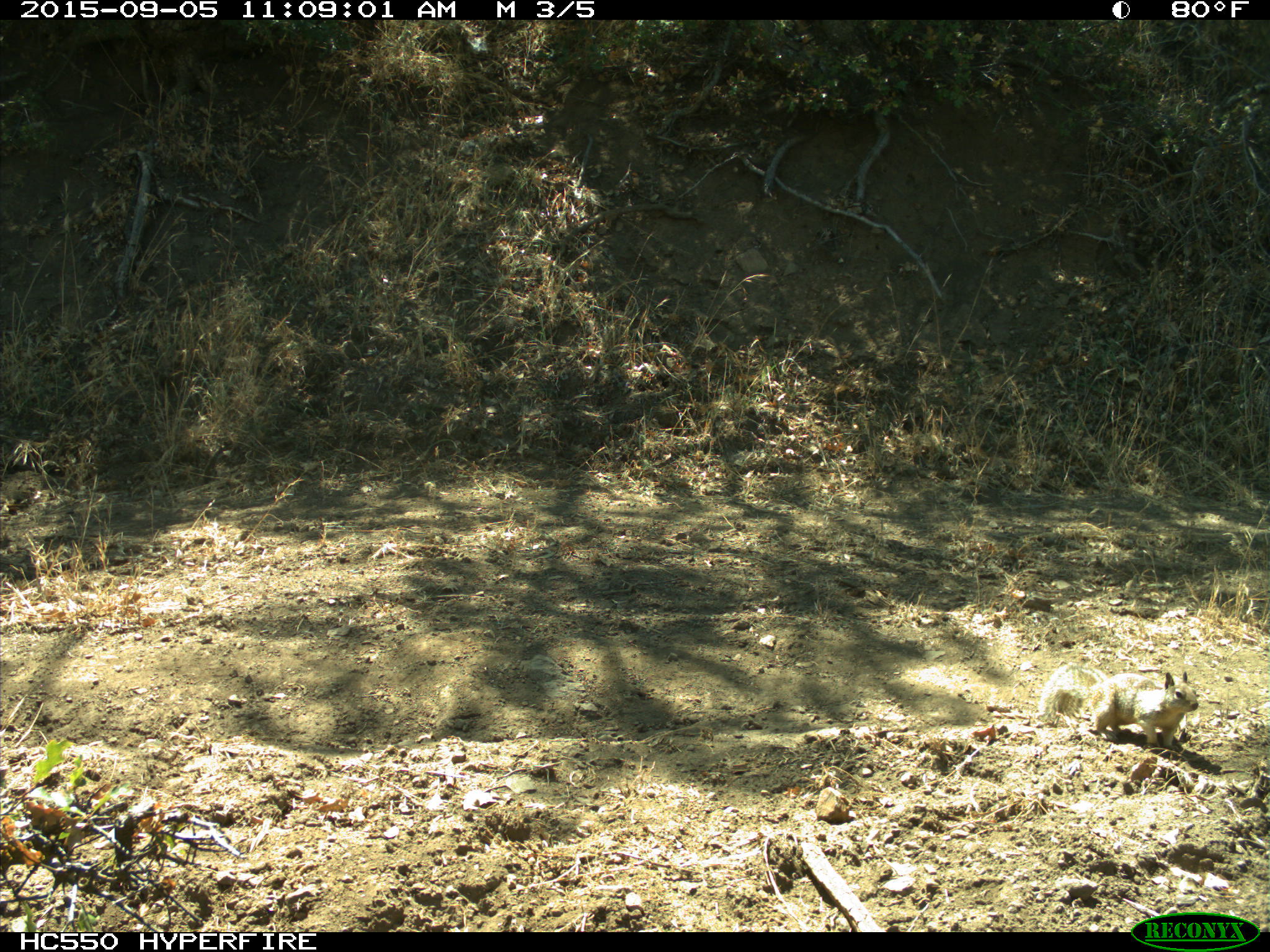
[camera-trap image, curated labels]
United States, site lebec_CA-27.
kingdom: Animalia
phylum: Chordata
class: Mammalia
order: Rodentia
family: Sciuridae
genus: Otospermophilus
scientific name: Otospermophilus beecheyi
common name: california ground squirrel